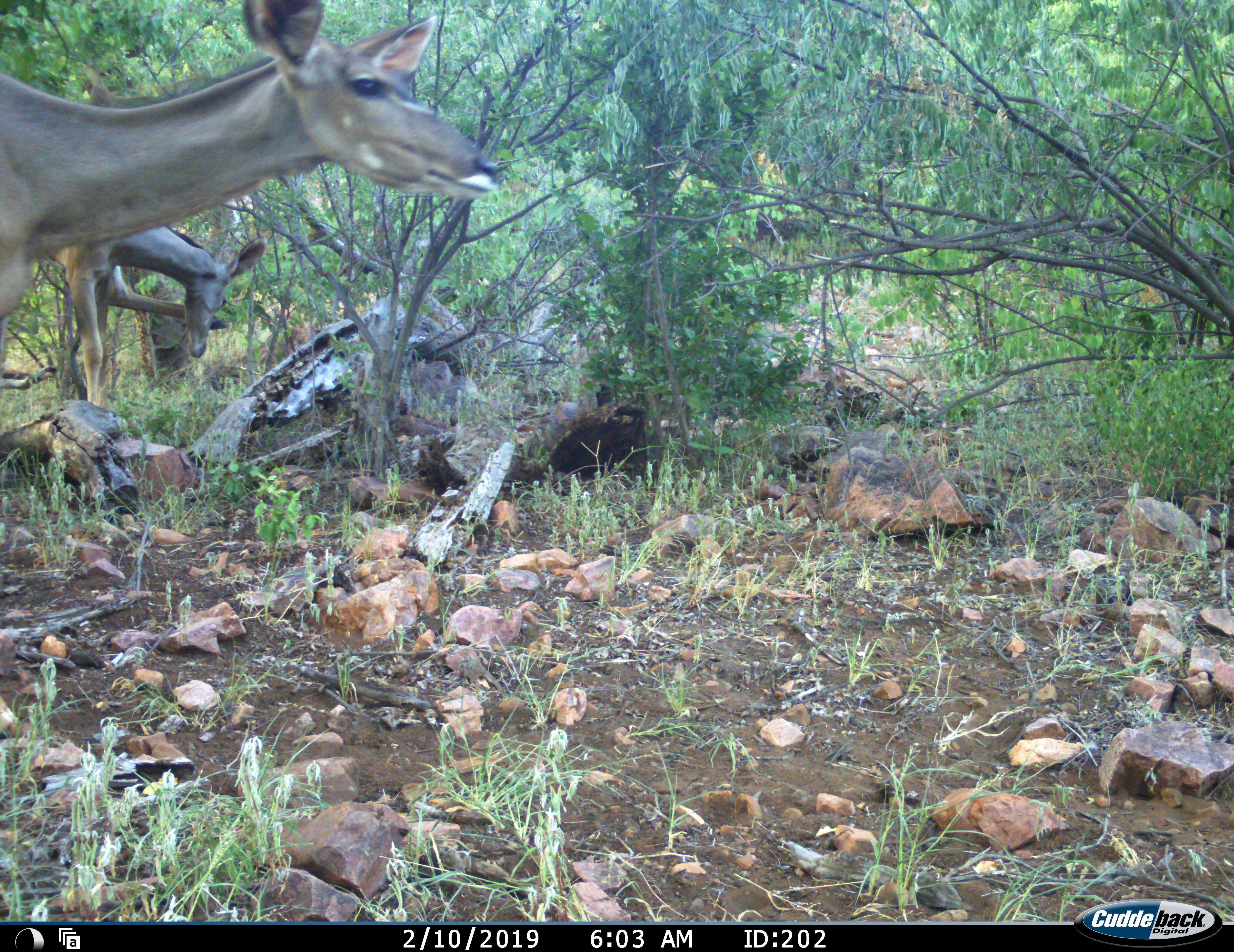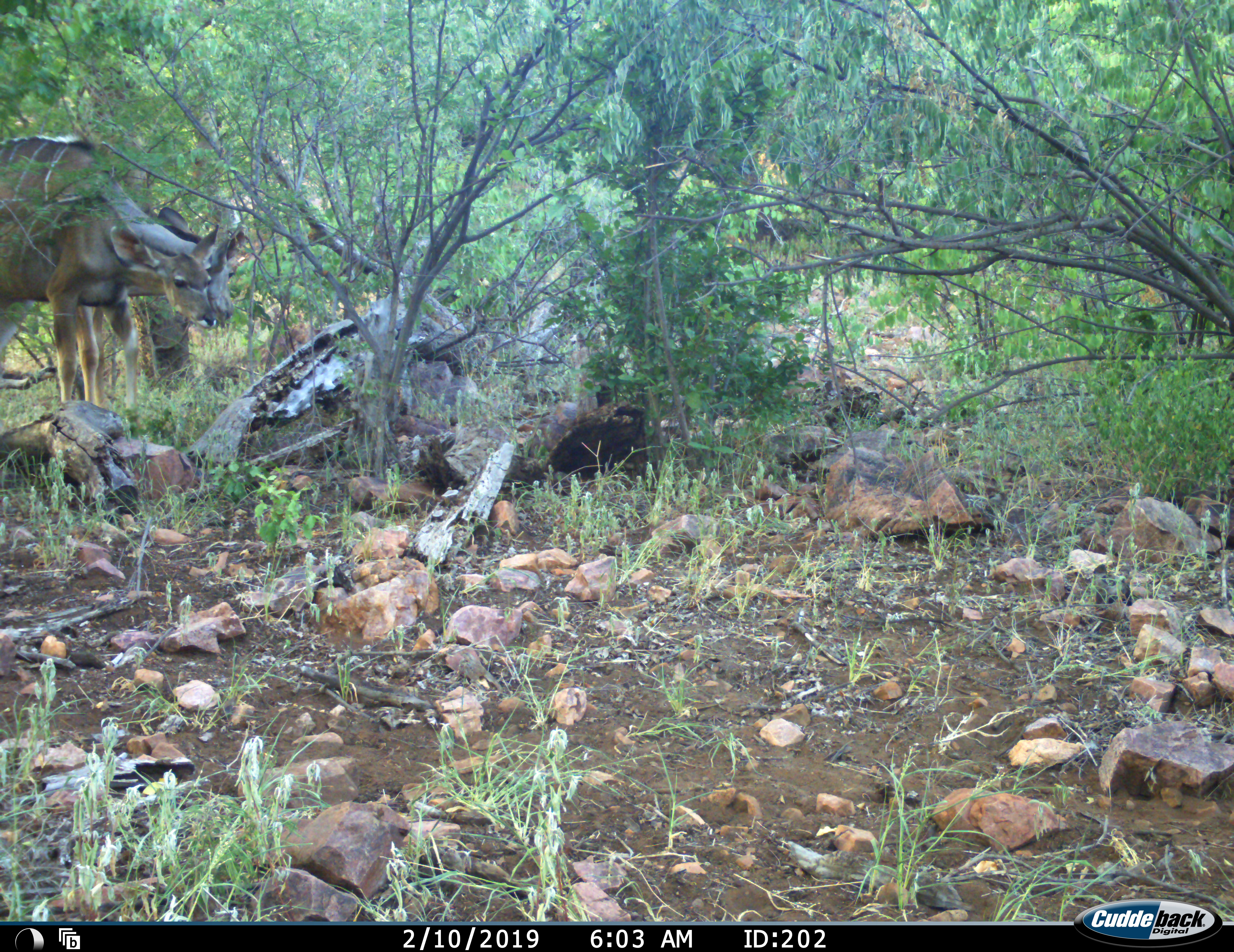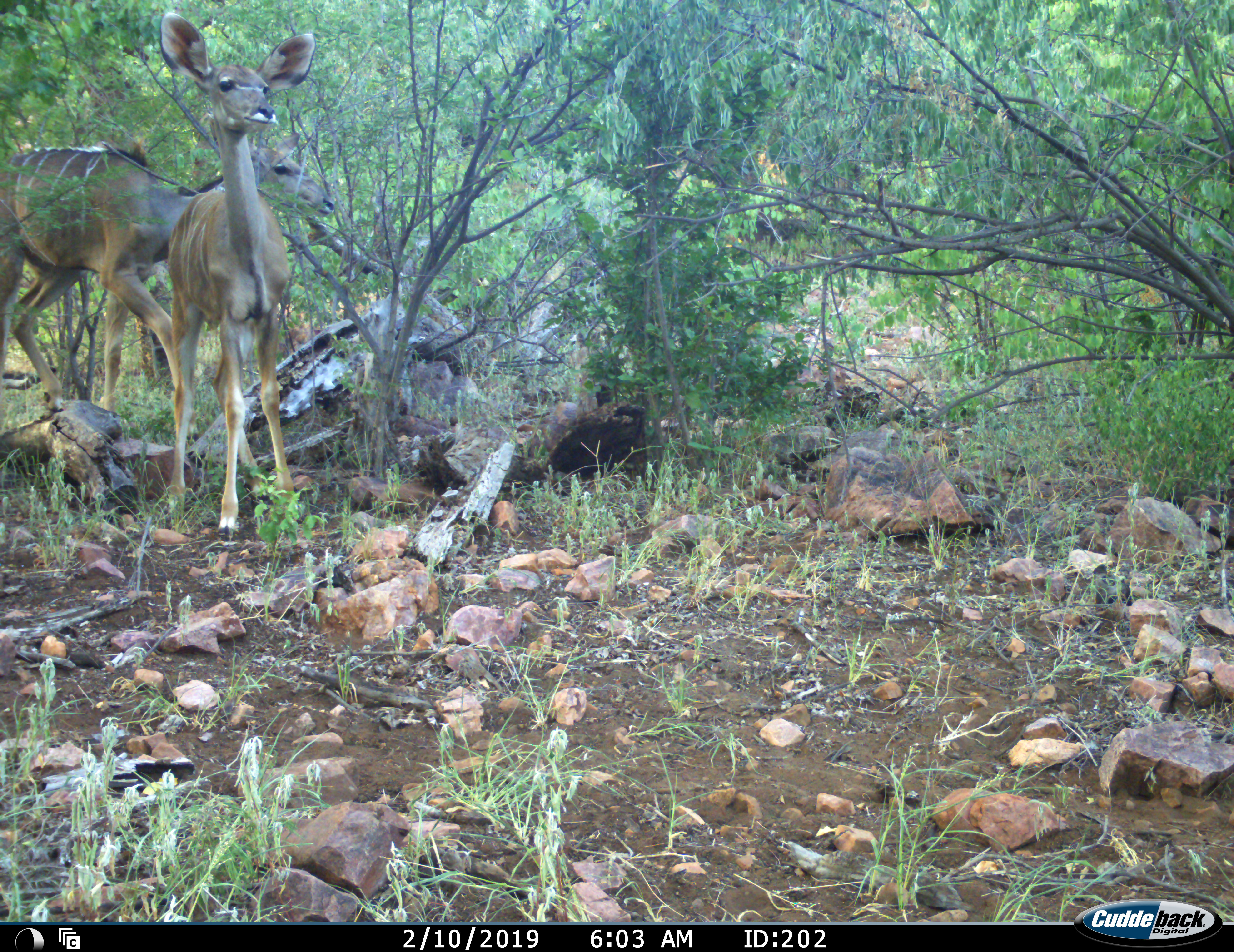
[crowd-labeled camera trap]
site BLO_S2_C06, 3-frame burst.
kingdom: Animalia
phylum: Chordata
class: Mammalia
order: Artiodactyla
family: Bovidae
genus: Tragelaphus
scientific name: Tragelaphus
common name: kudu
Kudu (Tragelaphus), count 3. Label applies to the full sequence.